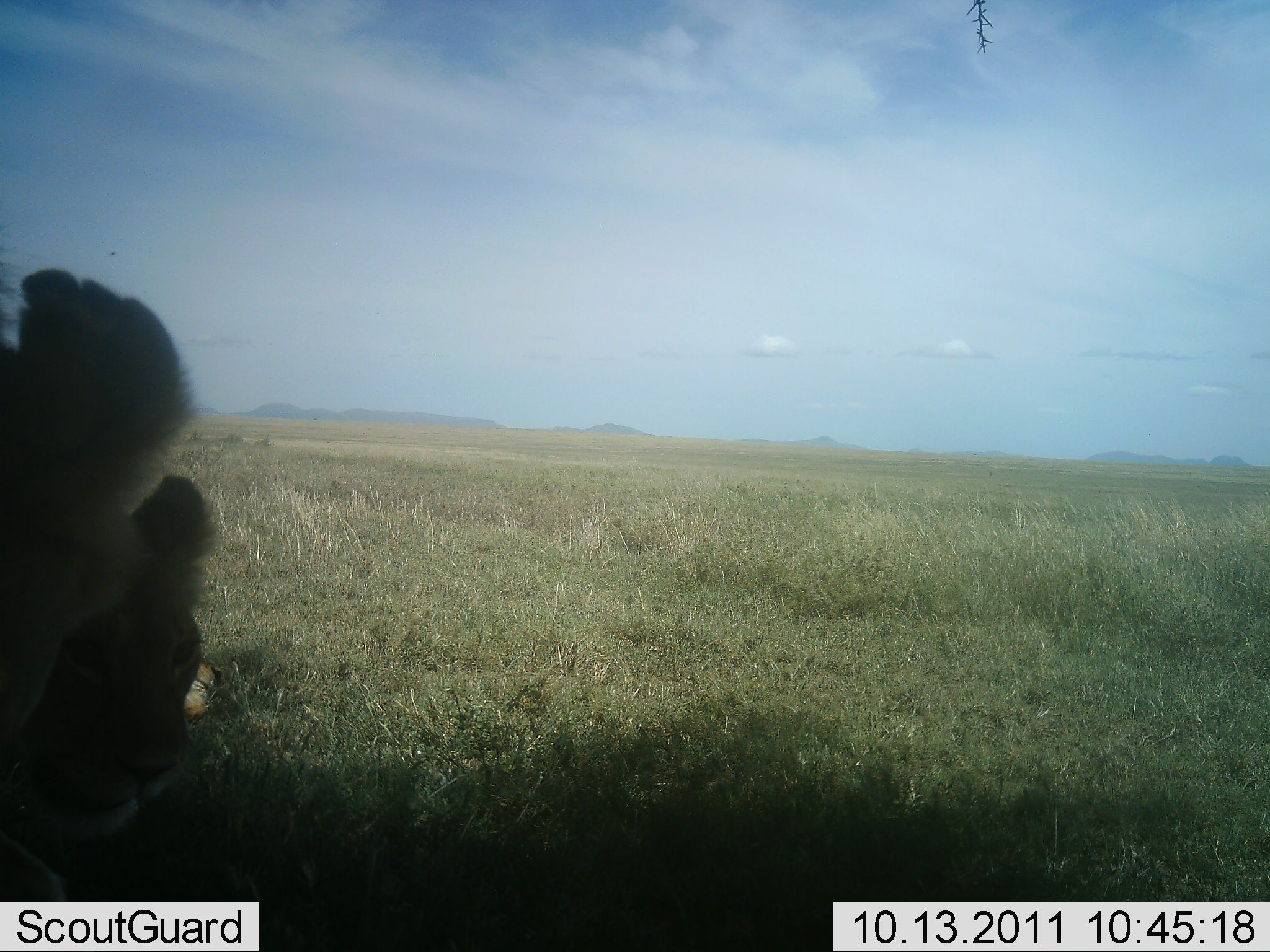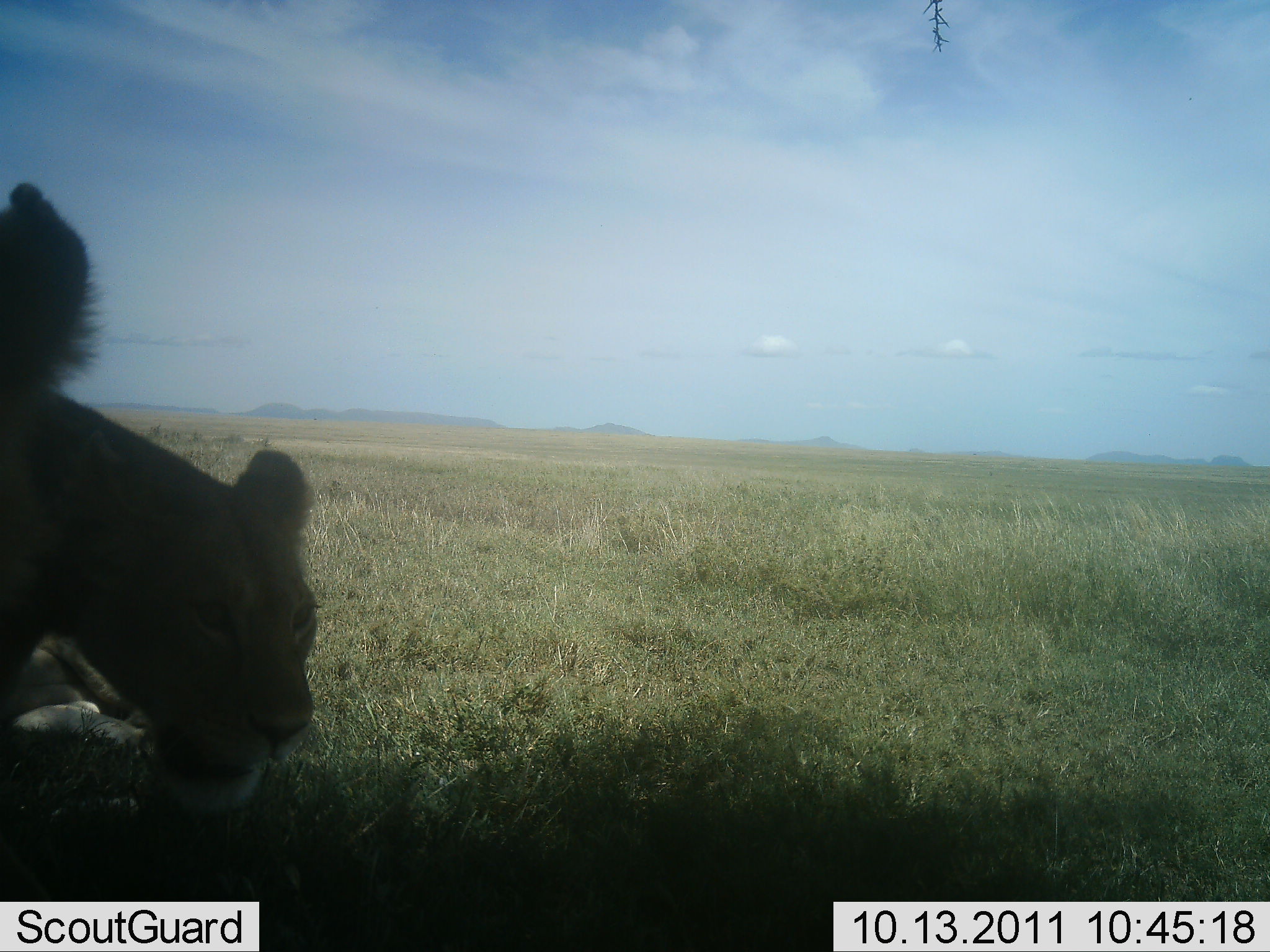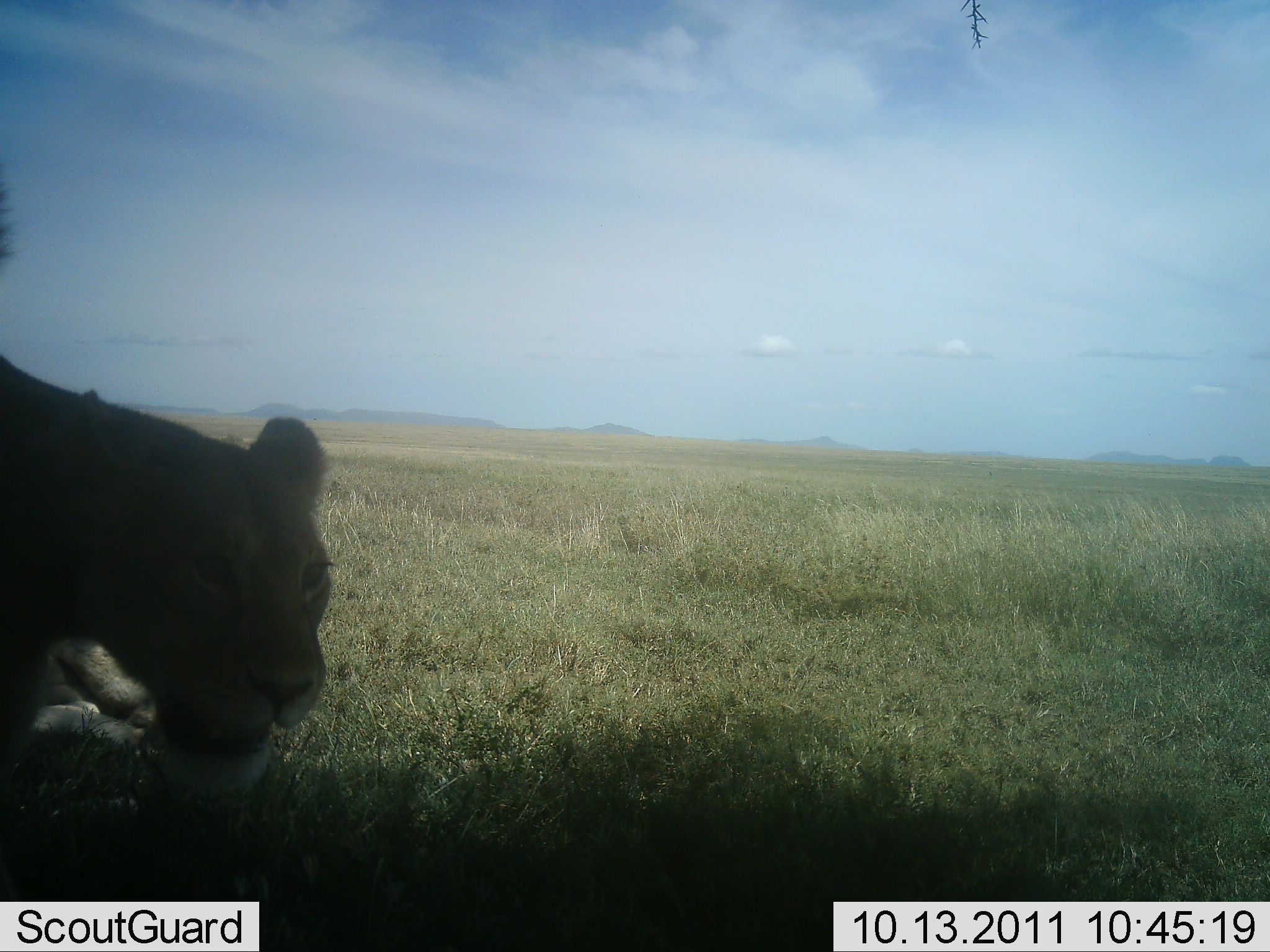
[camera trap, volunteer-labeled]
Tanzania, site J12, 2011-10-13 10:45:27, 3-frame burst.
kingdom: Animalia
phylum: Chordata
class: Mammalia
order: Carnivora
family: Felidae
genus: Panthera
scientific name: Panthera leo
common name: lion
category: lionfemale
Lionfemale (lion) (Panthera leo), count 2. Behavior (volunteer vote fractions): standing 55%, resting 73%, moving 64%, interacting 9%. Young present (vote fraction): 9%. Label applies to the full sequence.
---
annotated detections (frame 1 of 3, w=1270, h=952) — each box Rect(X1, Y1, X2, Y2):
animal: Rect(0, 264, 215, 951)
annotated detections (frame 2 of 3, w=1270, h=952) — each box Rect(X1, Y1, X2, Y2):
animal: Rect(0, 177, 321, 952)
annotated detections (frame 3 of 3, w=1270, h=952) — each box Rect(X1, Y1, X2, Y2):
animal: Rect(0, 347, 337, 950)